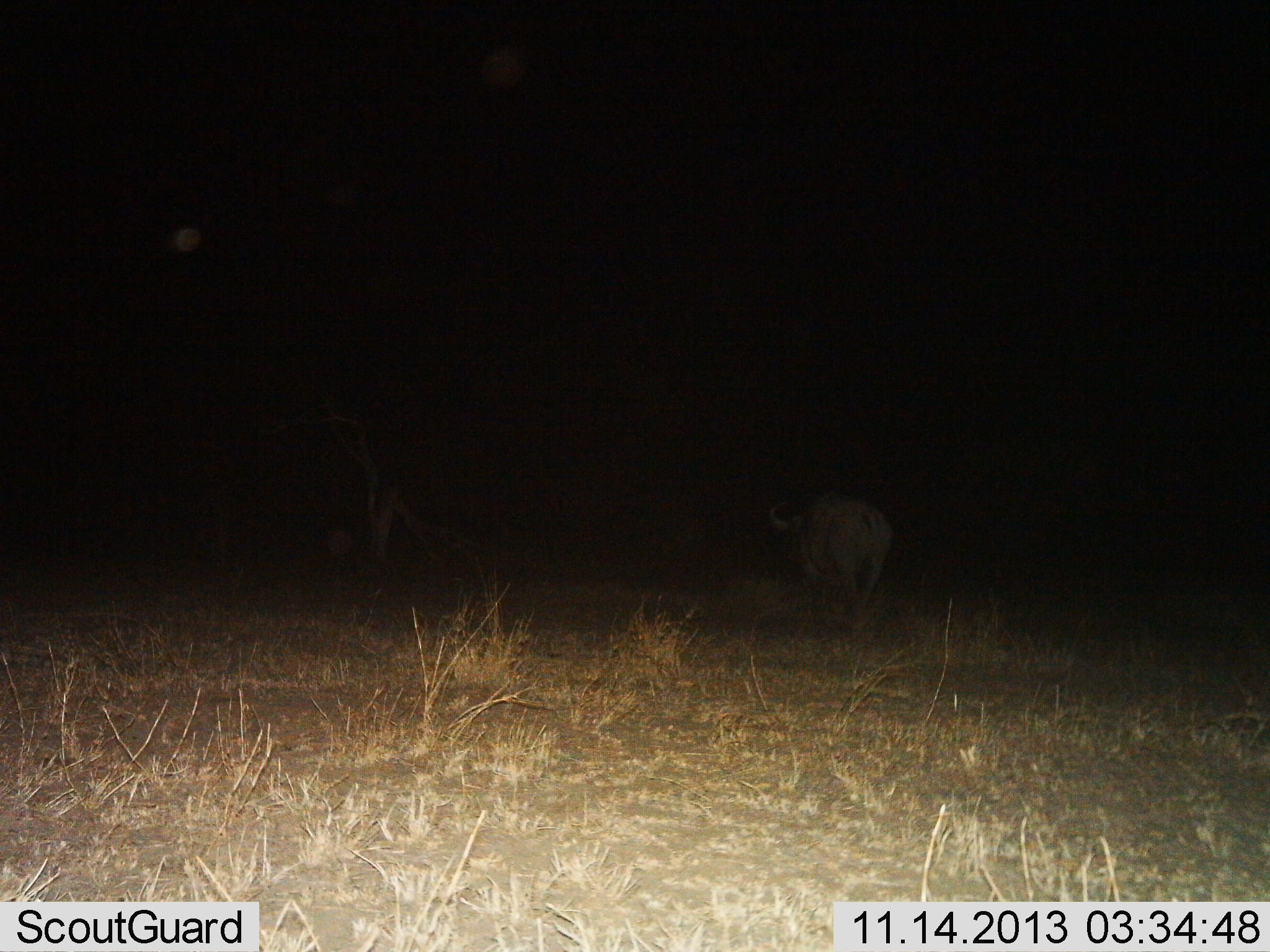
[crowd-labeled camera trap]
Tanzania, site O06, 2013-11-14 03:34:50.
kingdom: Animalia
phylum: Chordata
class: Mammalia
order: Artiodactyla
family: Bovidae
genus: Syncerus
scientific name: Syncerus caffer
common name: cape buffalo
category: buffalo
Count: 1.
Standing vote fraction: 30%.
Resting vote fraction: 0%.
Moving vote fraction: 70%.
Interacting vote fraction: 0%.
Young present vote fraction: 0%.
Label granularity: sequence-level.